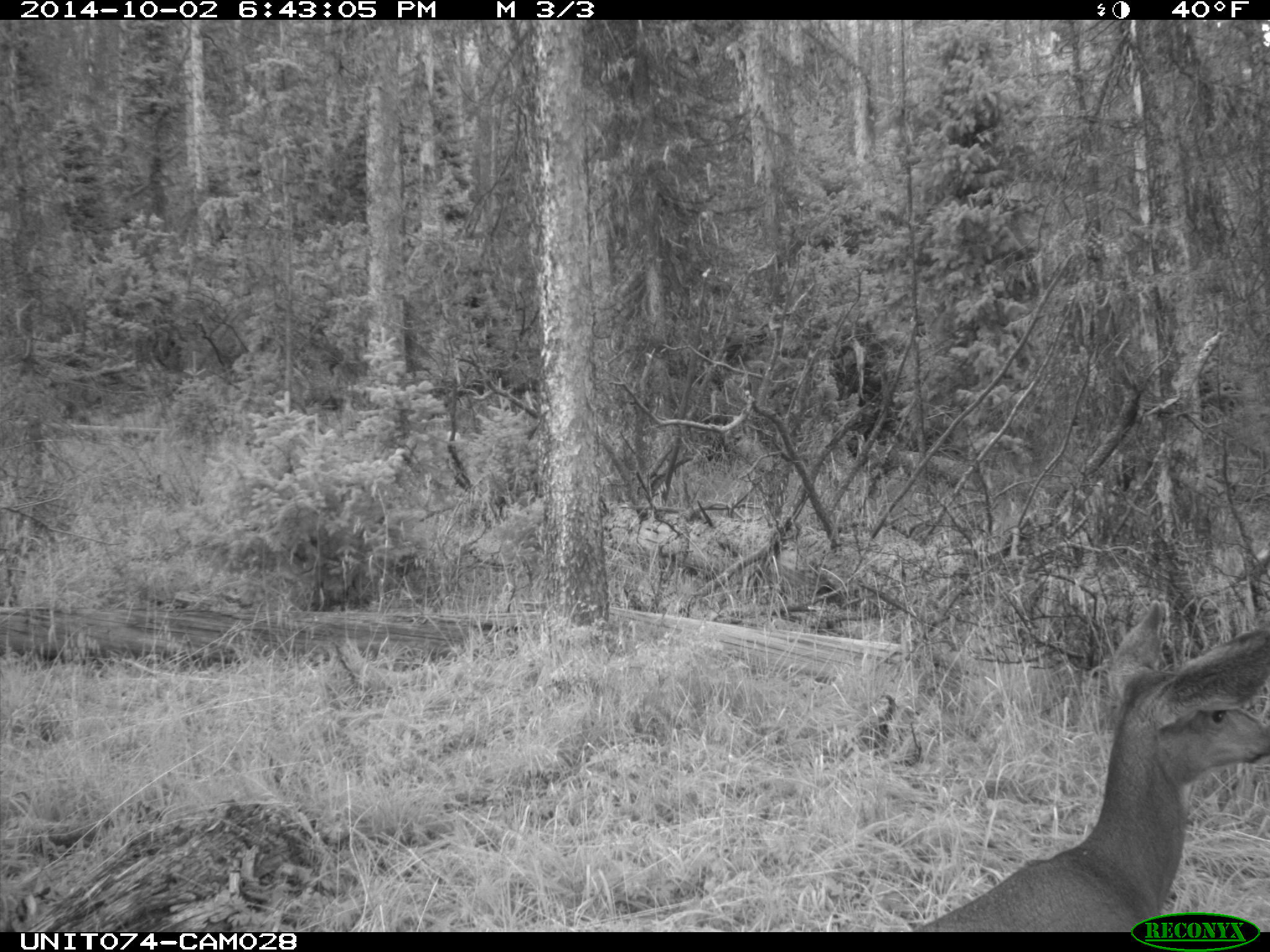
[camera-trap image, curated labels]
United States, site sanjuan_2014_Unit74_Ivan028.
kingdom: Animalia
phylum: Chordata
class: Mammalia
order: Artiodactyla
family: Cervidae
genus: Odocoileus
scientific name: Odocoileus hemionus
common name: mule deer